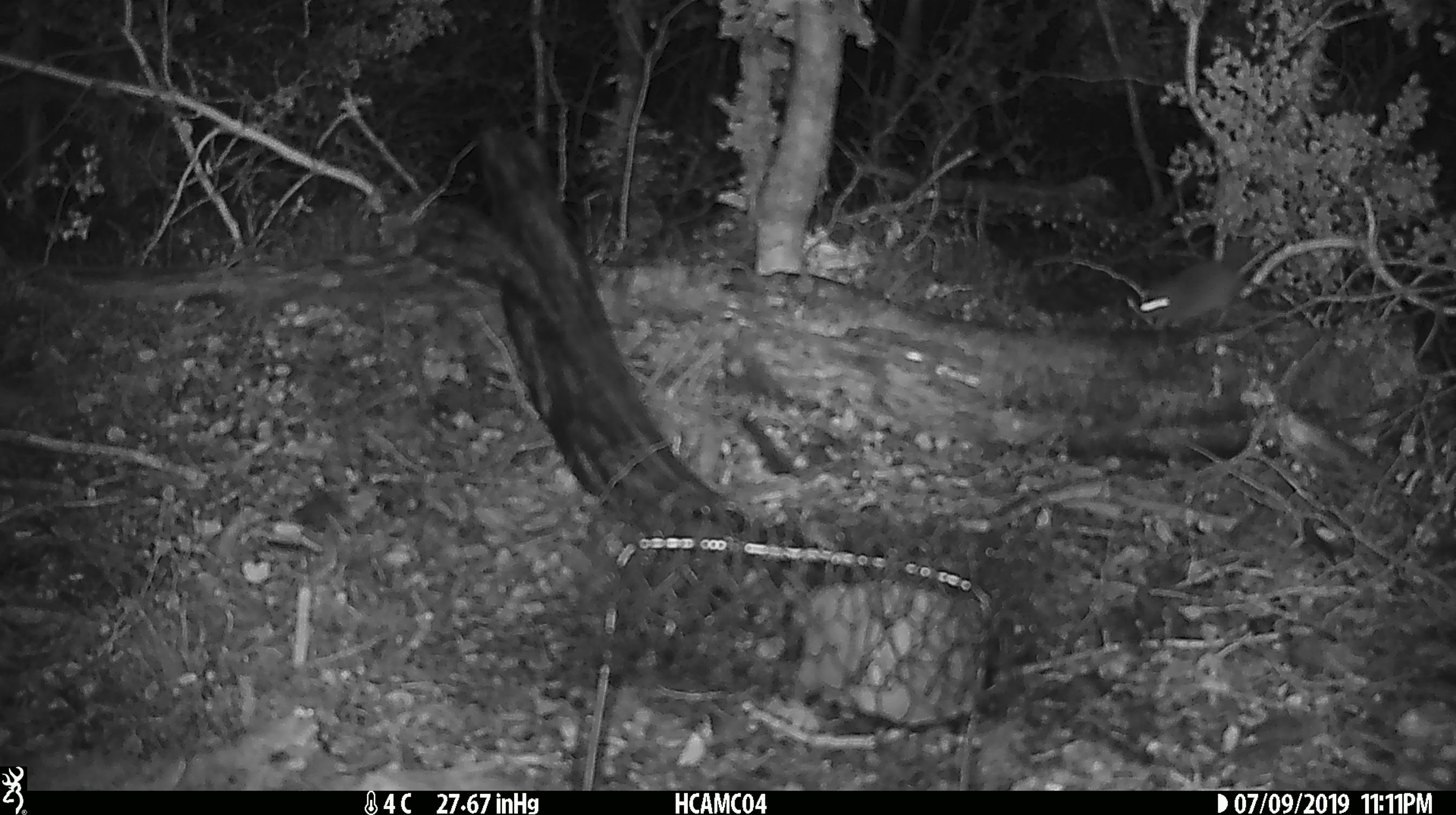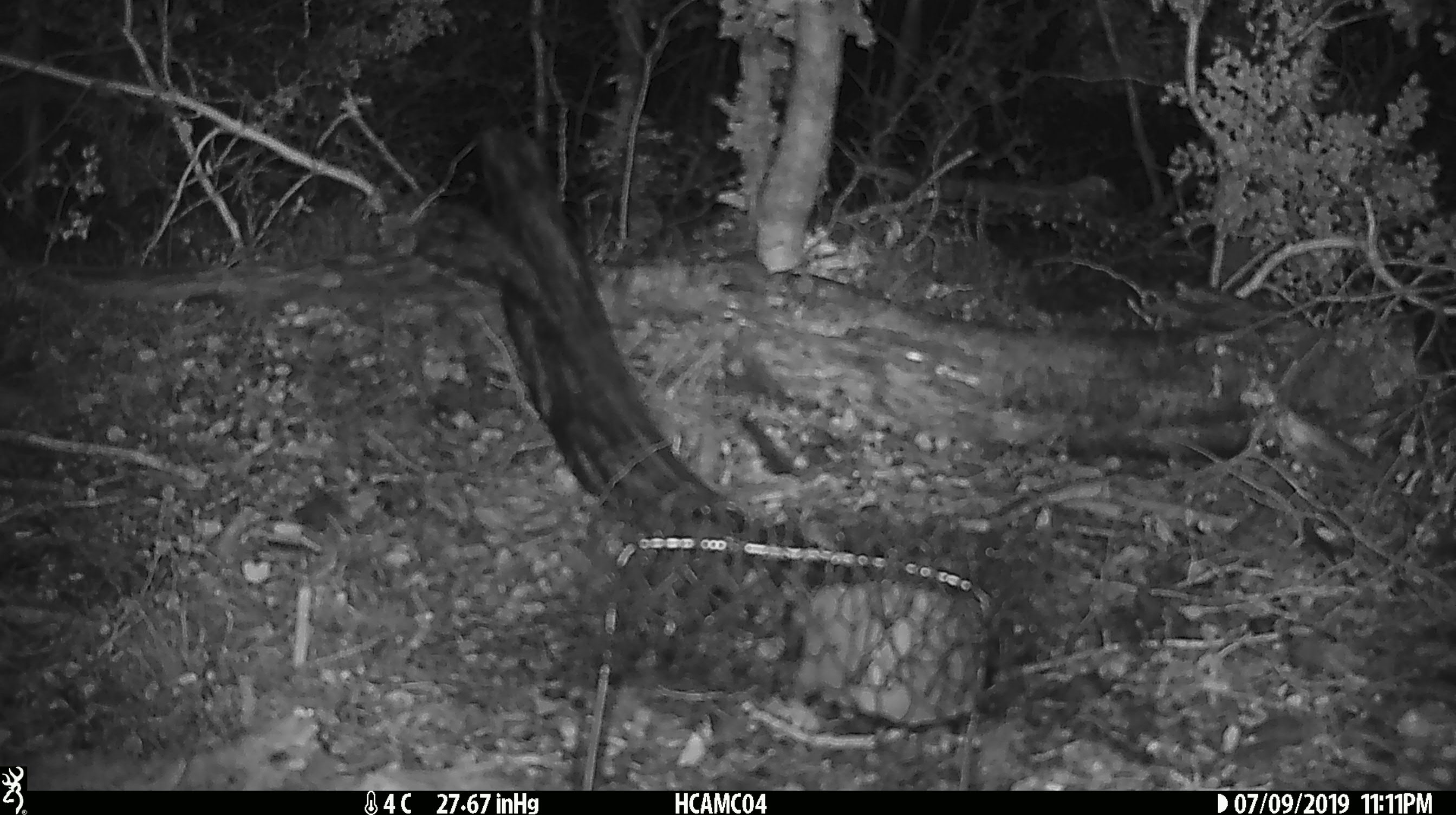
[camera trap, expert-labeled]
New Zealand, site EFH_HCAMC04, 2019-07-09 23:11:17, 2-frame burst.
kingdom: Animalia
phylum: Chordata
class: Mammalia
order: Rodentia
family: Muridae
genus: Mus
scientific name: Mus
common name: mouse